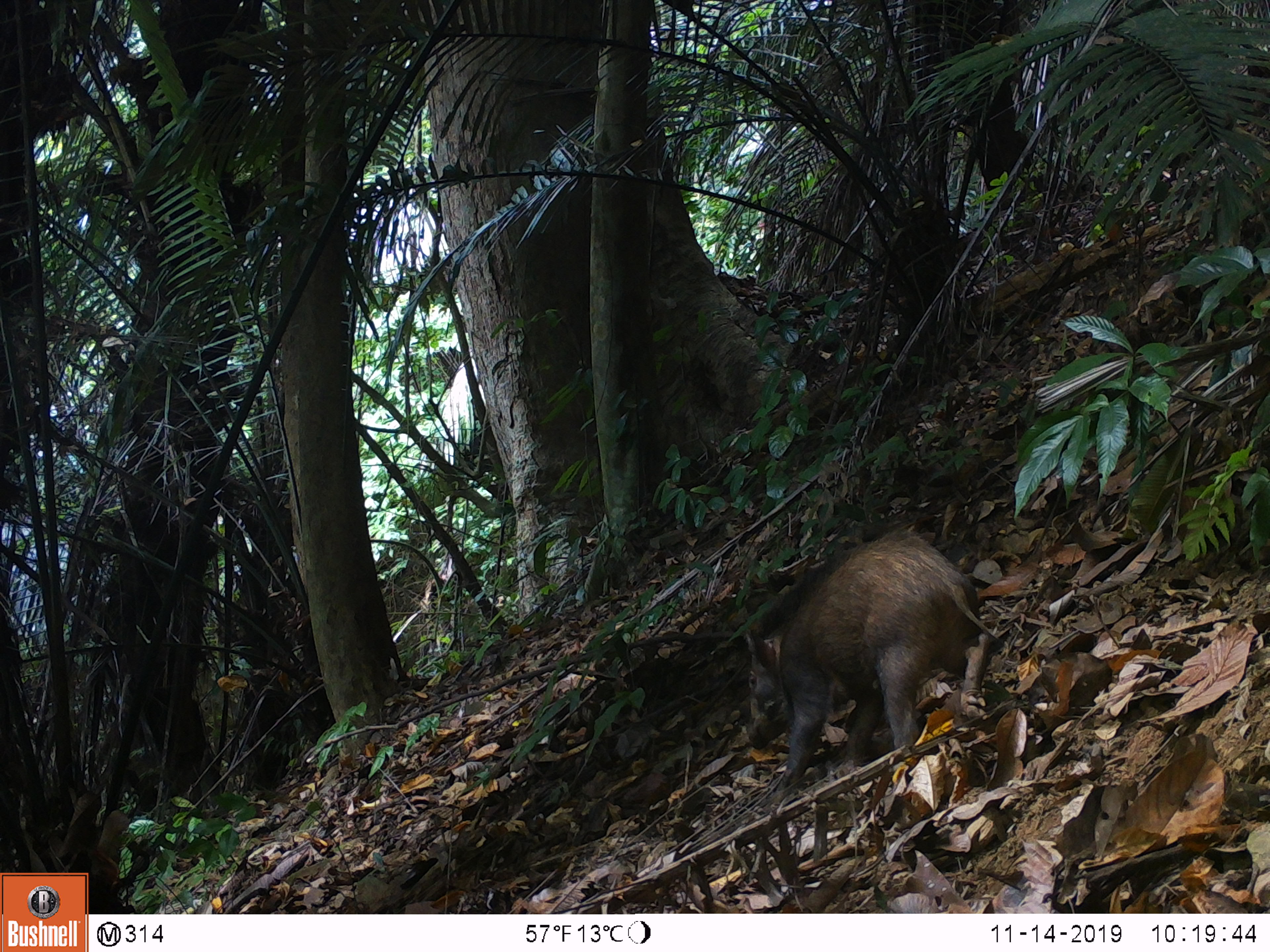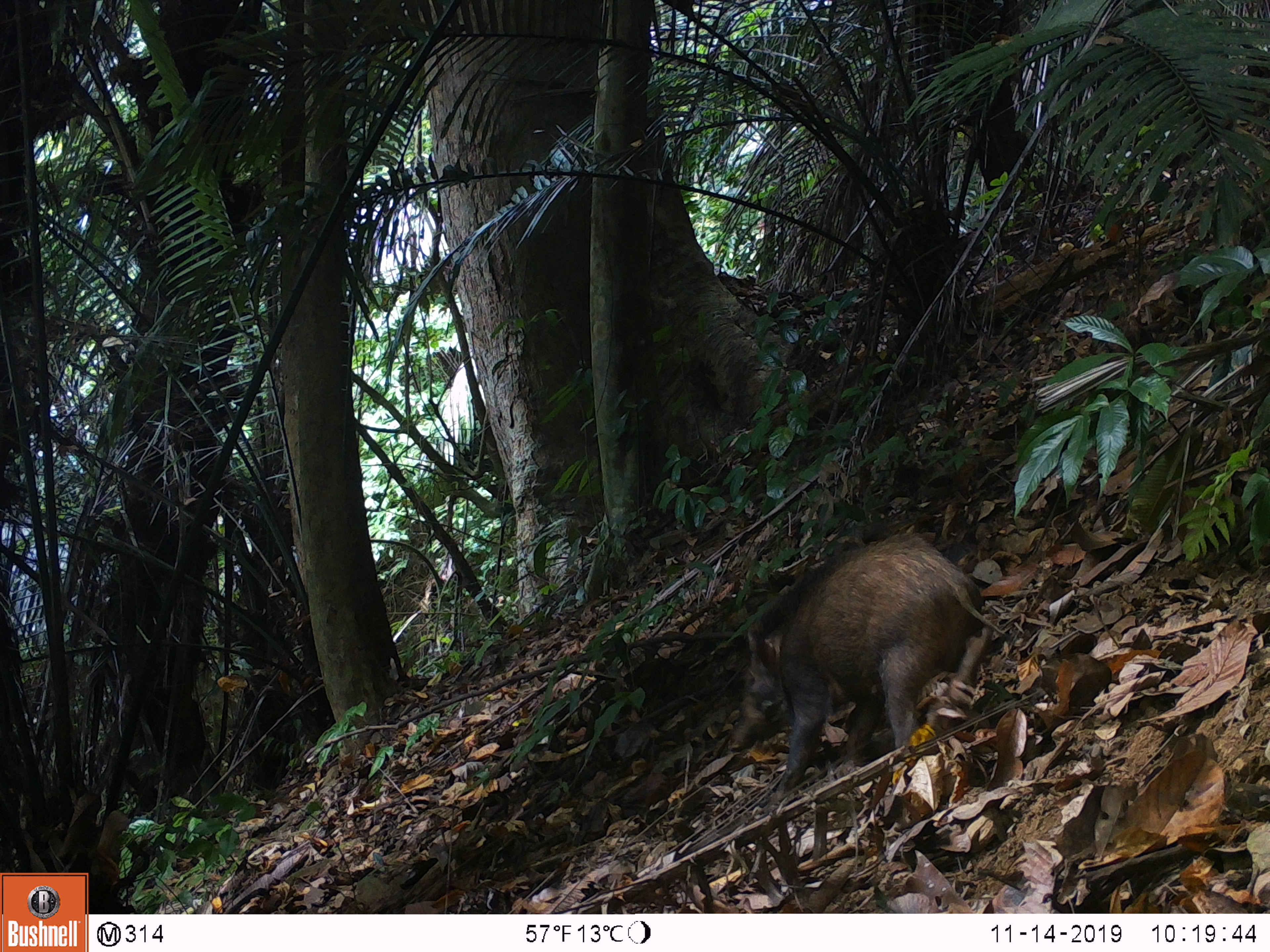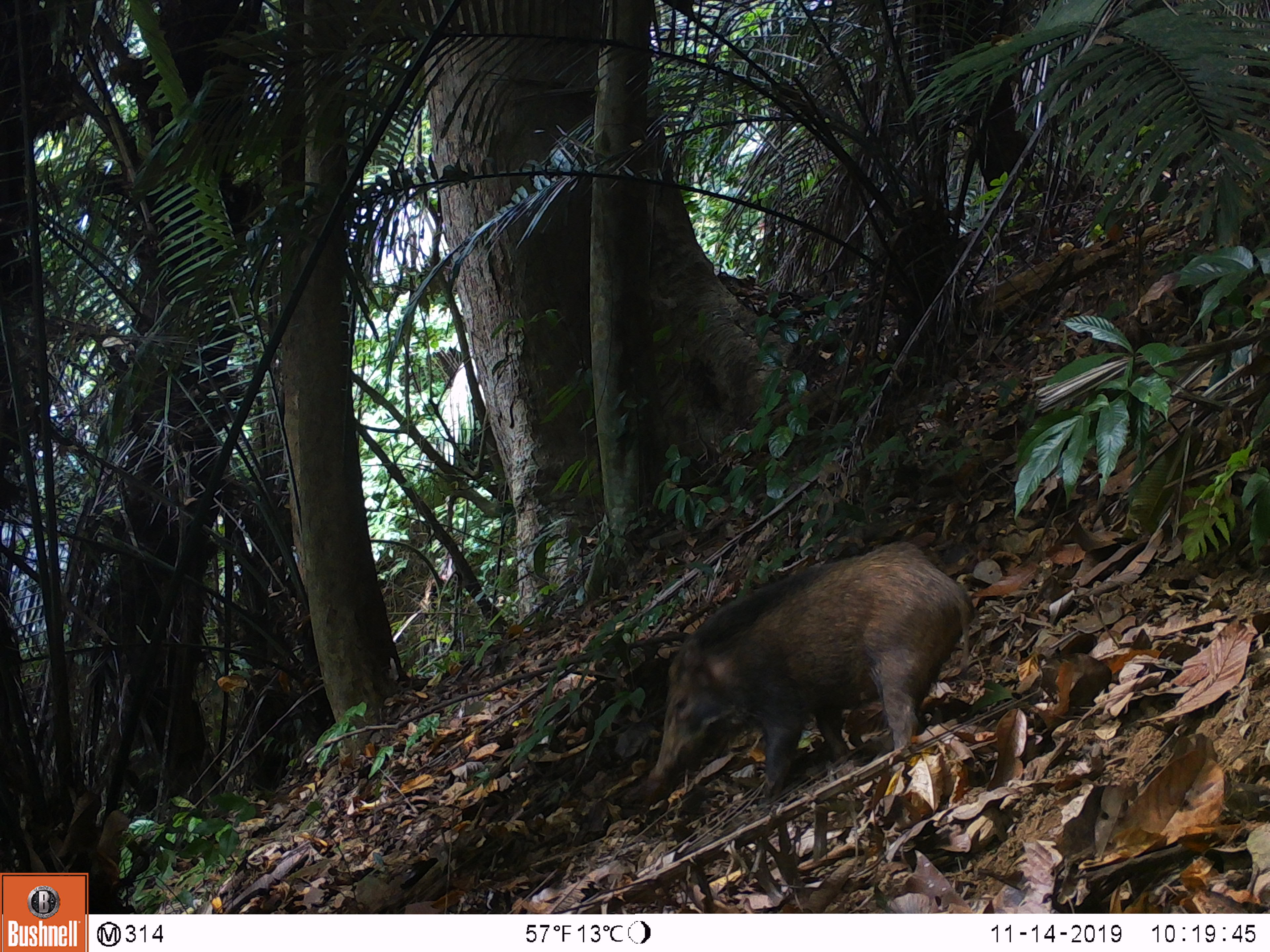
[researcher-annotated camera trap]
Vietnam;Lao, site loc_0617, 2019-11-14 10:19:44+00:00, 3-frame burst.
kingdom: Animalia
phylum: Chordata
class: Mammalia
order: Artiodactyla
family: Suidae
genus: Sus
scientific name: Sus scrofa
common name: eurasian wild pig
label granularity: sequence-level